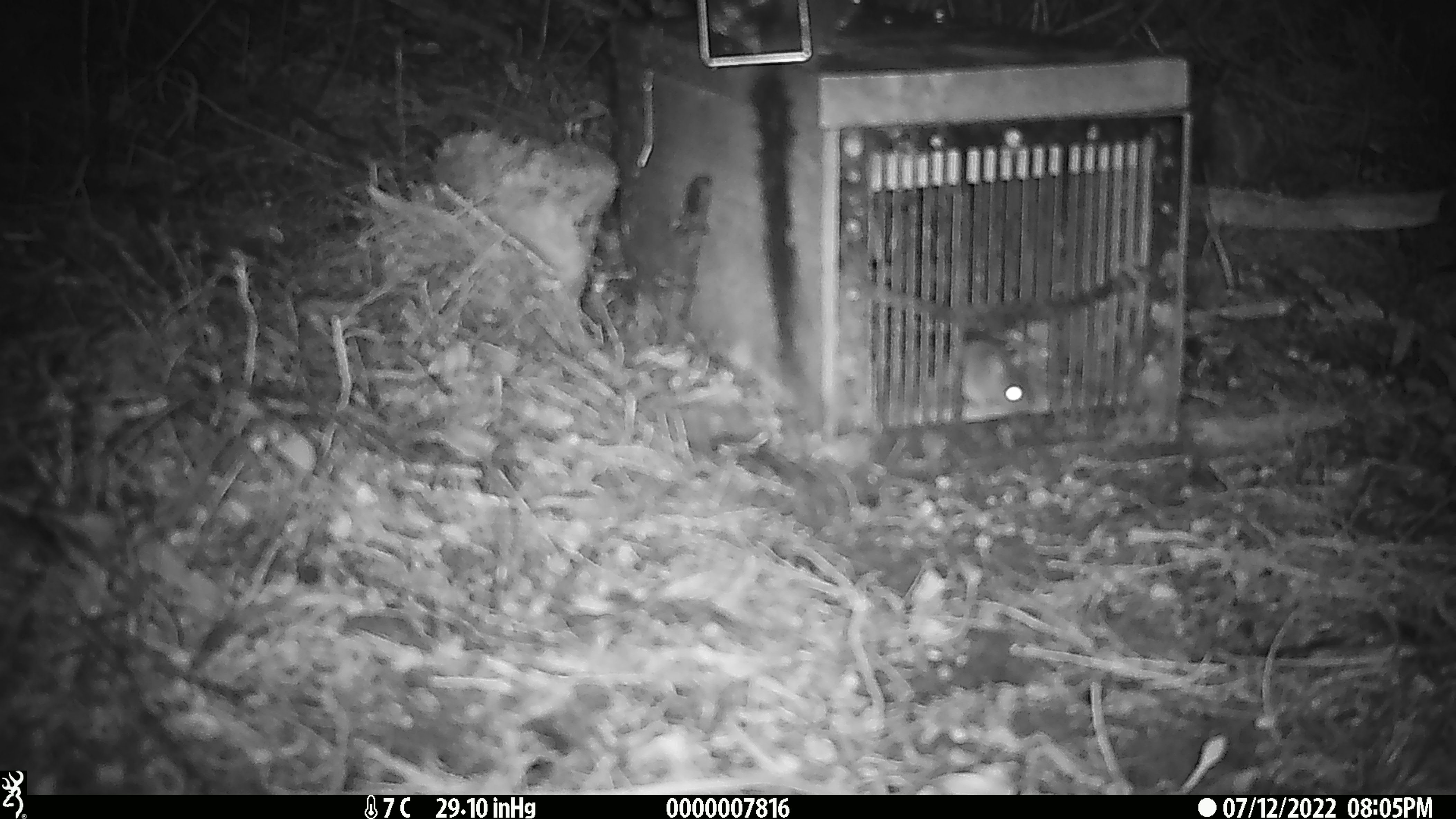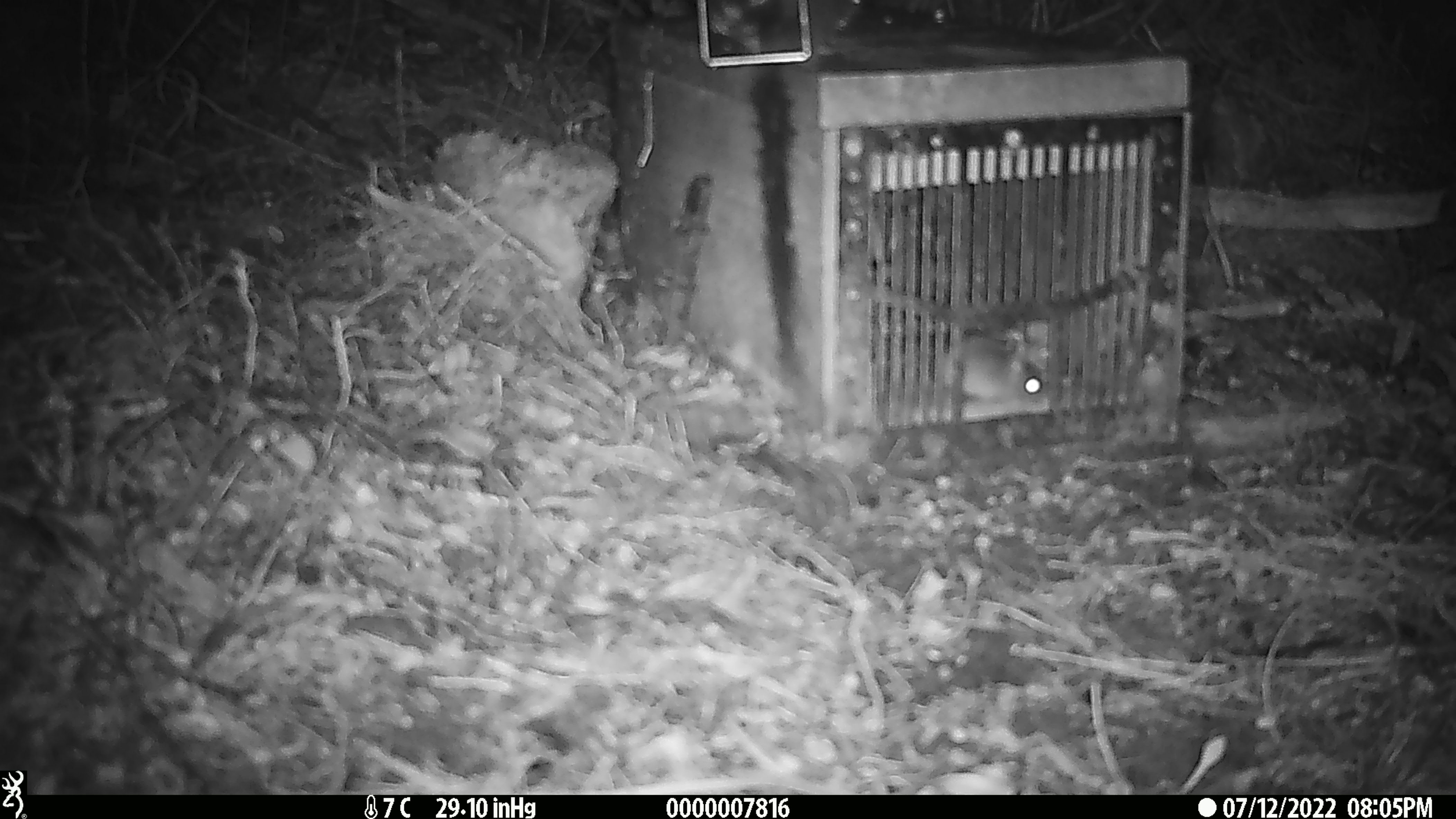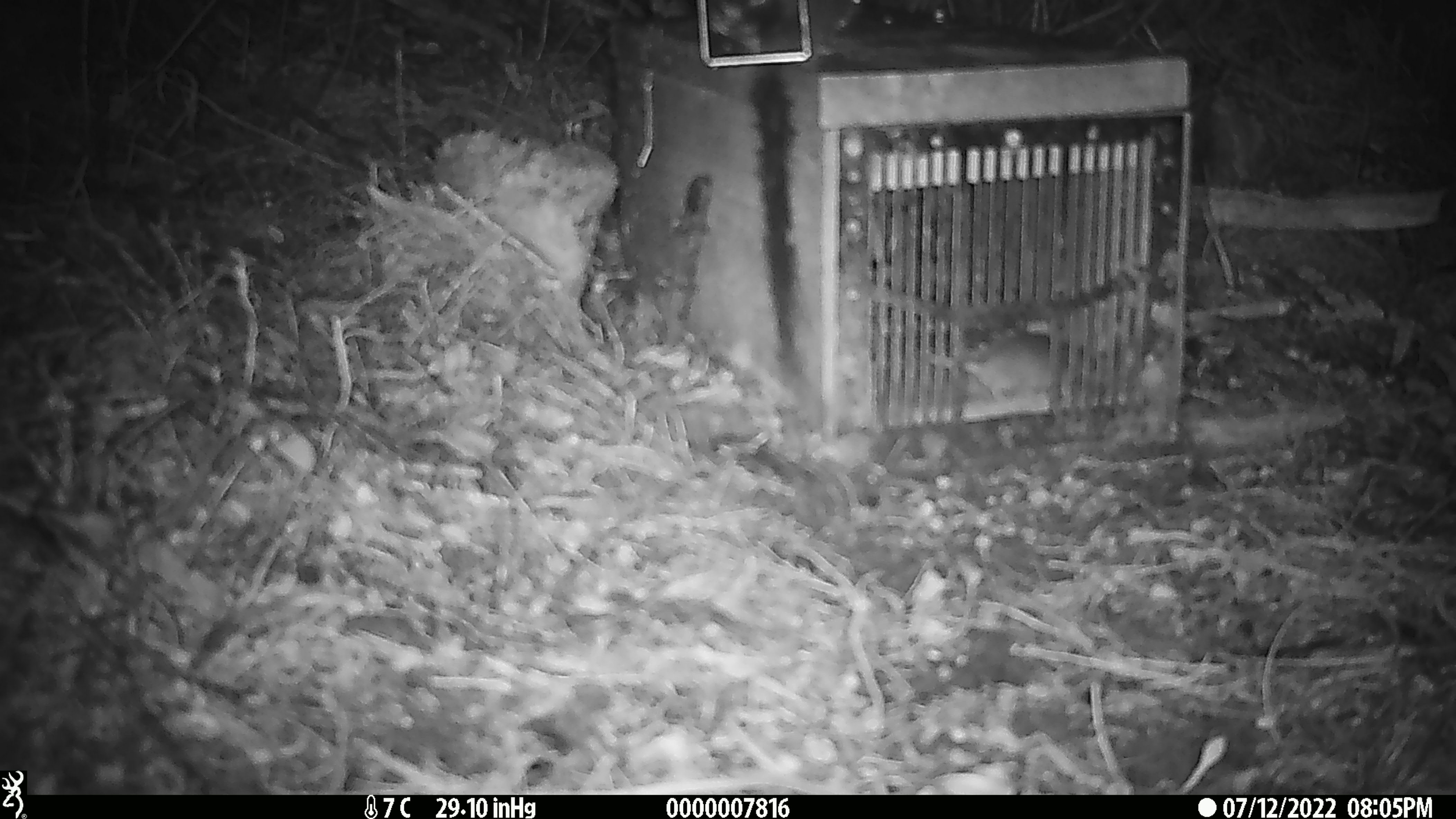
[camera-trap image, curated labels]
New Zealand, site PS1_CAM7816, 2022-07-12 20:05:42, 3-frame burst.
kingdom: Animalia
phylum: Chordata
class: Mammalia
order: Rodentia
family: Muridae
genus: Mus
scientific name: Mus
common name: mouse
Mouse (Mus).